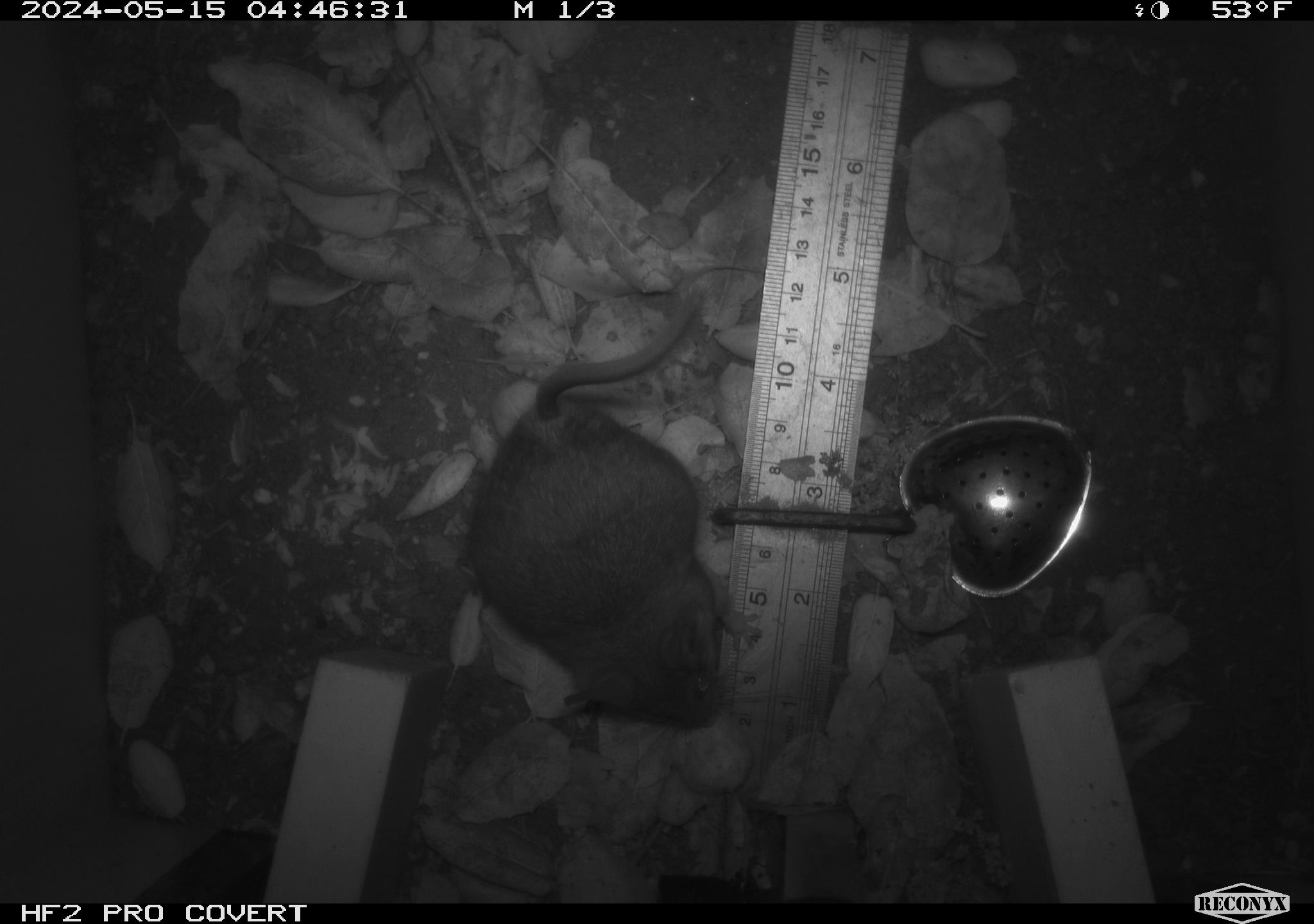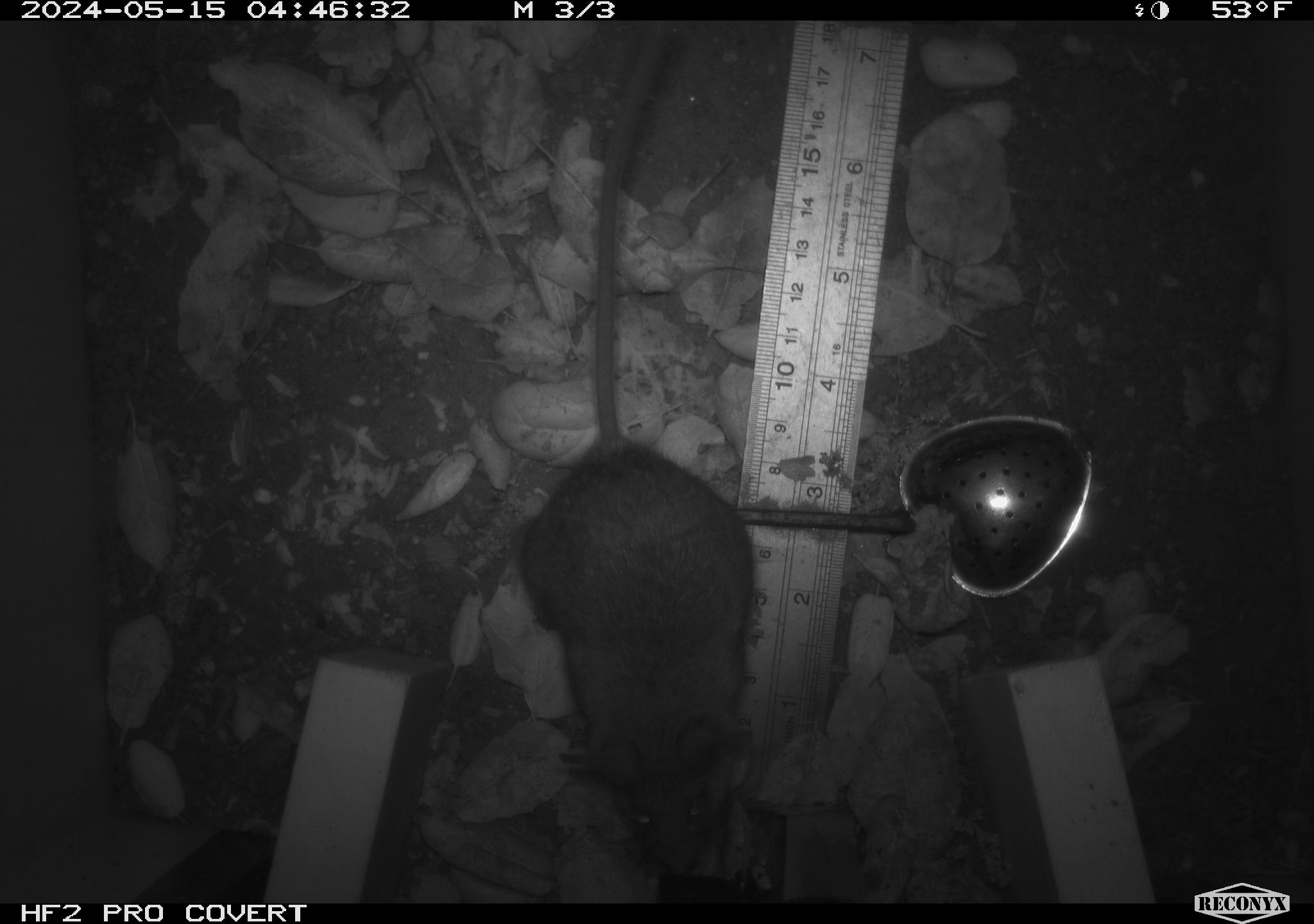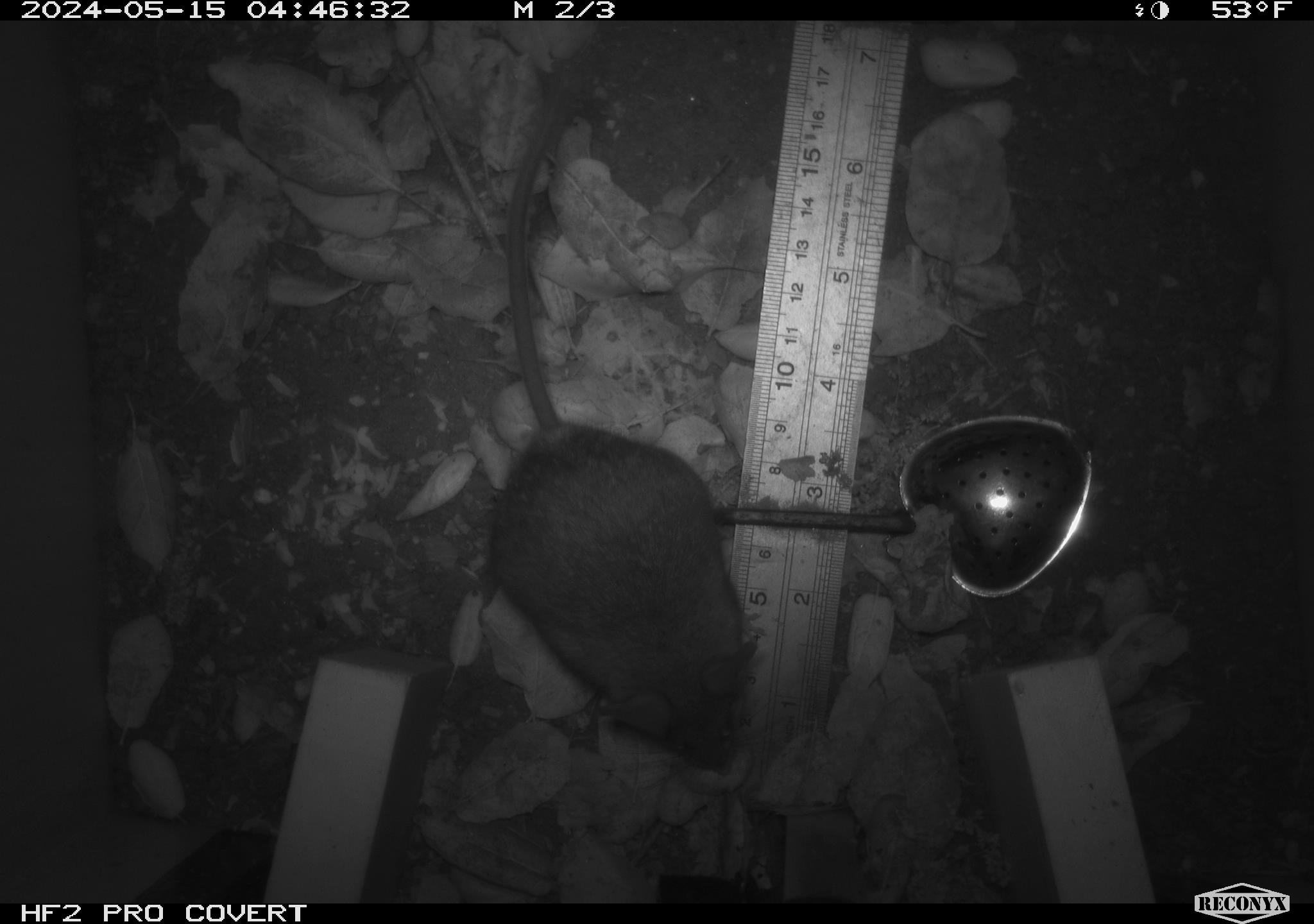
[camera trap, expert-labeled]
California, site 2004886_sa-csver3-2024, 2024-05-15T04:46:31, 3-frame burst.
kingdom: Animalia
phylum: Chordata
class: Mammalia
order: Rodentia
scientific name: Rodentia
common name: rodent